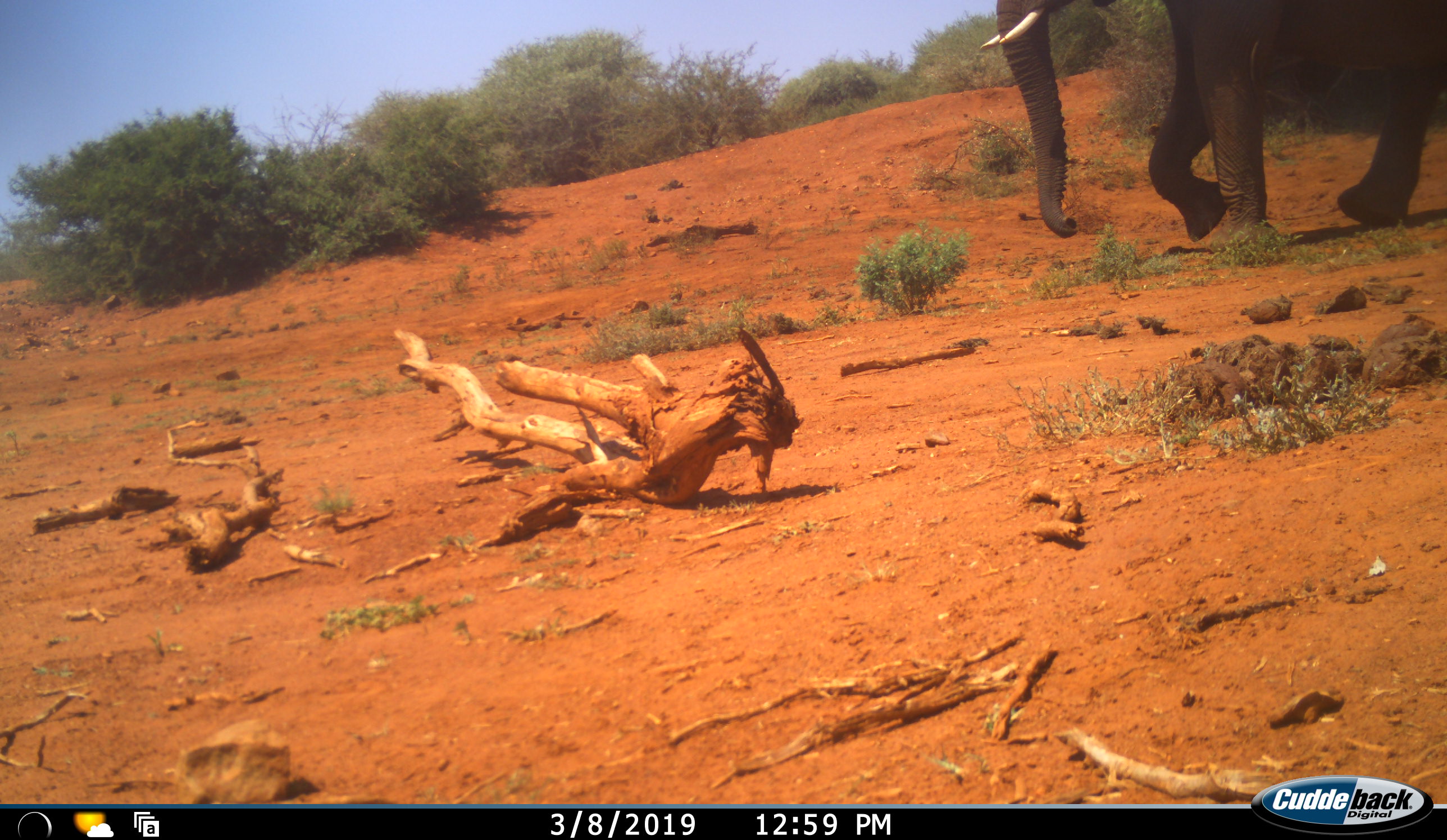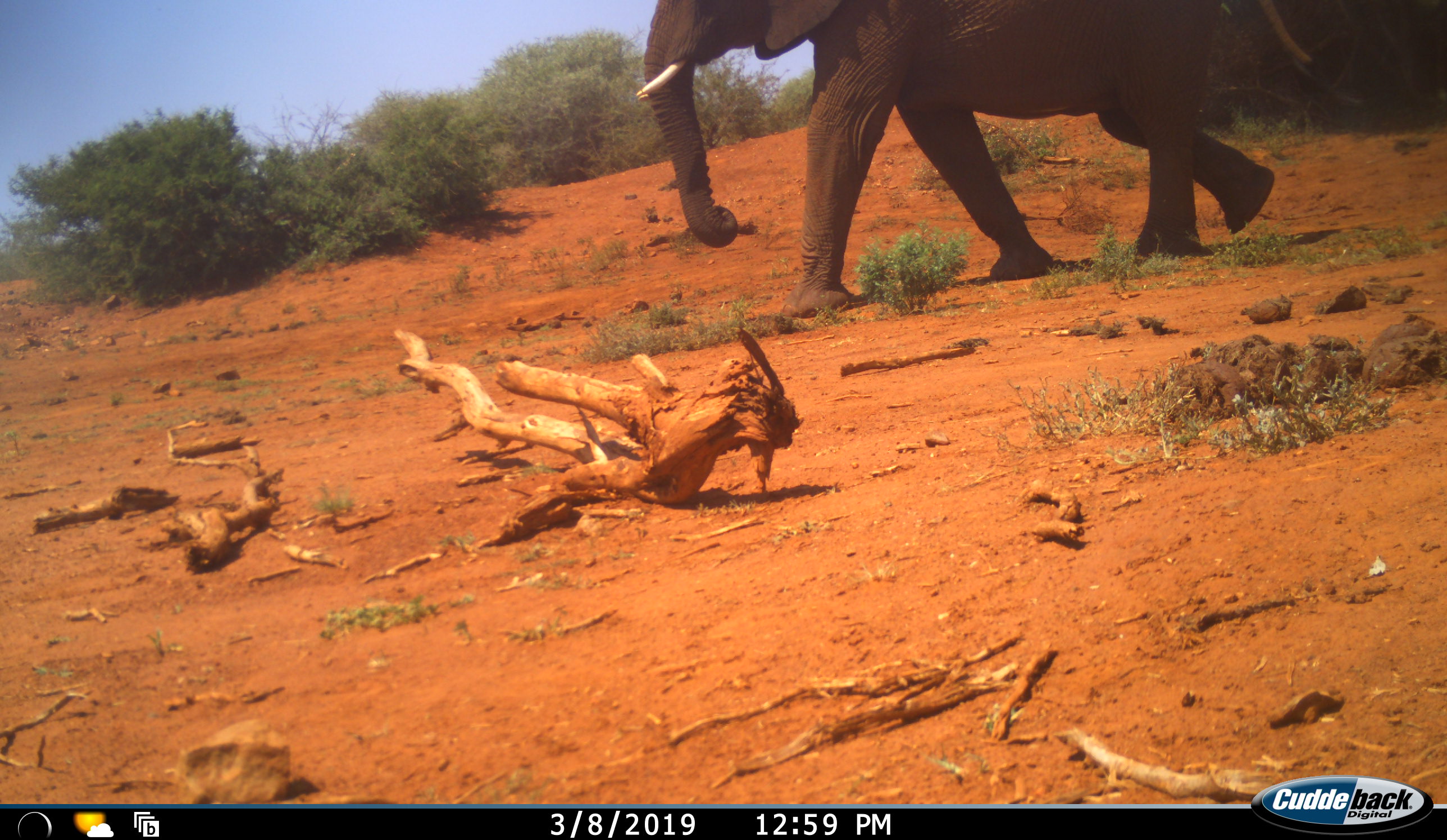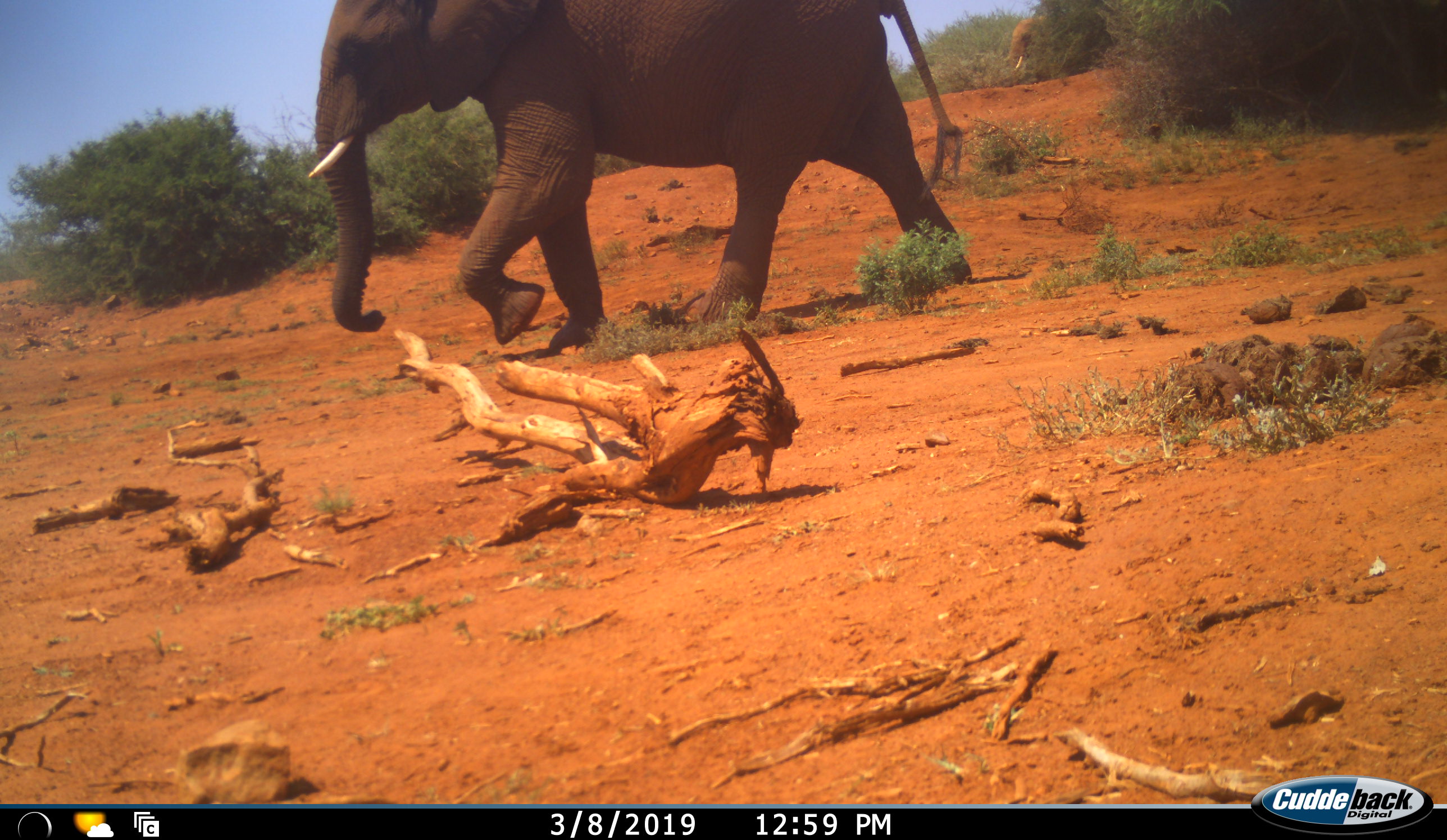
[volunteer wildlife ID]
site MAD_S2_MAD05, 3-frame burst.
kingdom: Animalia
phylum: Chordata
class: Mammalia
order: Proboscidea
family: Elephantidae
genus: Loxodonta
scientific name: Loxodonta africana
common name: african bush elephant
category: elephant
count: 1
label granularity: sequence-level